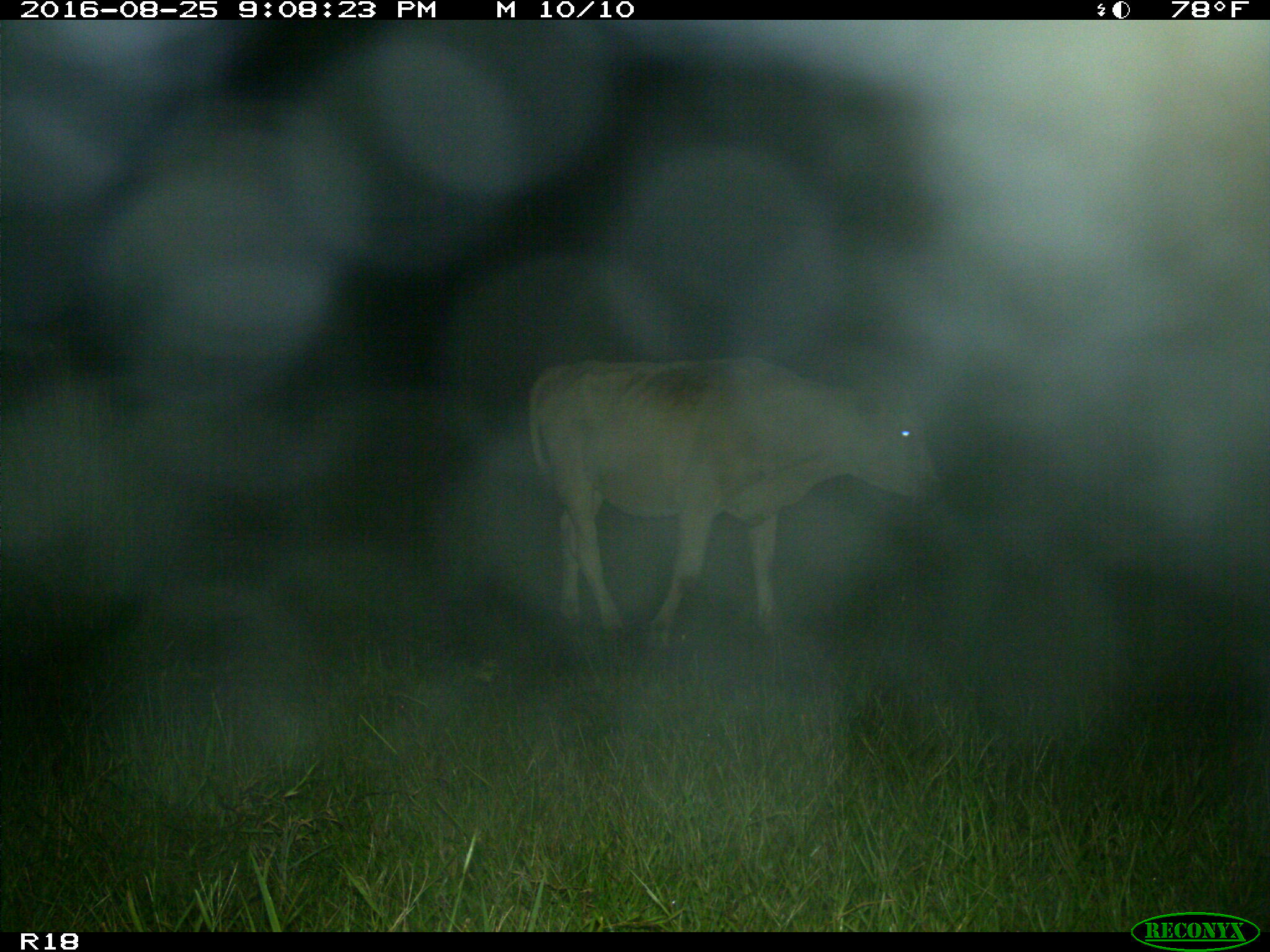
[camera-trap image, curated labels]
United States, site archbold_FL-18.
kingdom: Animalia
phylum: Chordata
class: Mammalia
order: Artiodactyla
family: Bovidae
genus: Bos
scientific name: Bos taurus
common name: domestic cow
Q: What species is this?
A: Bos taurus (domestic cow).